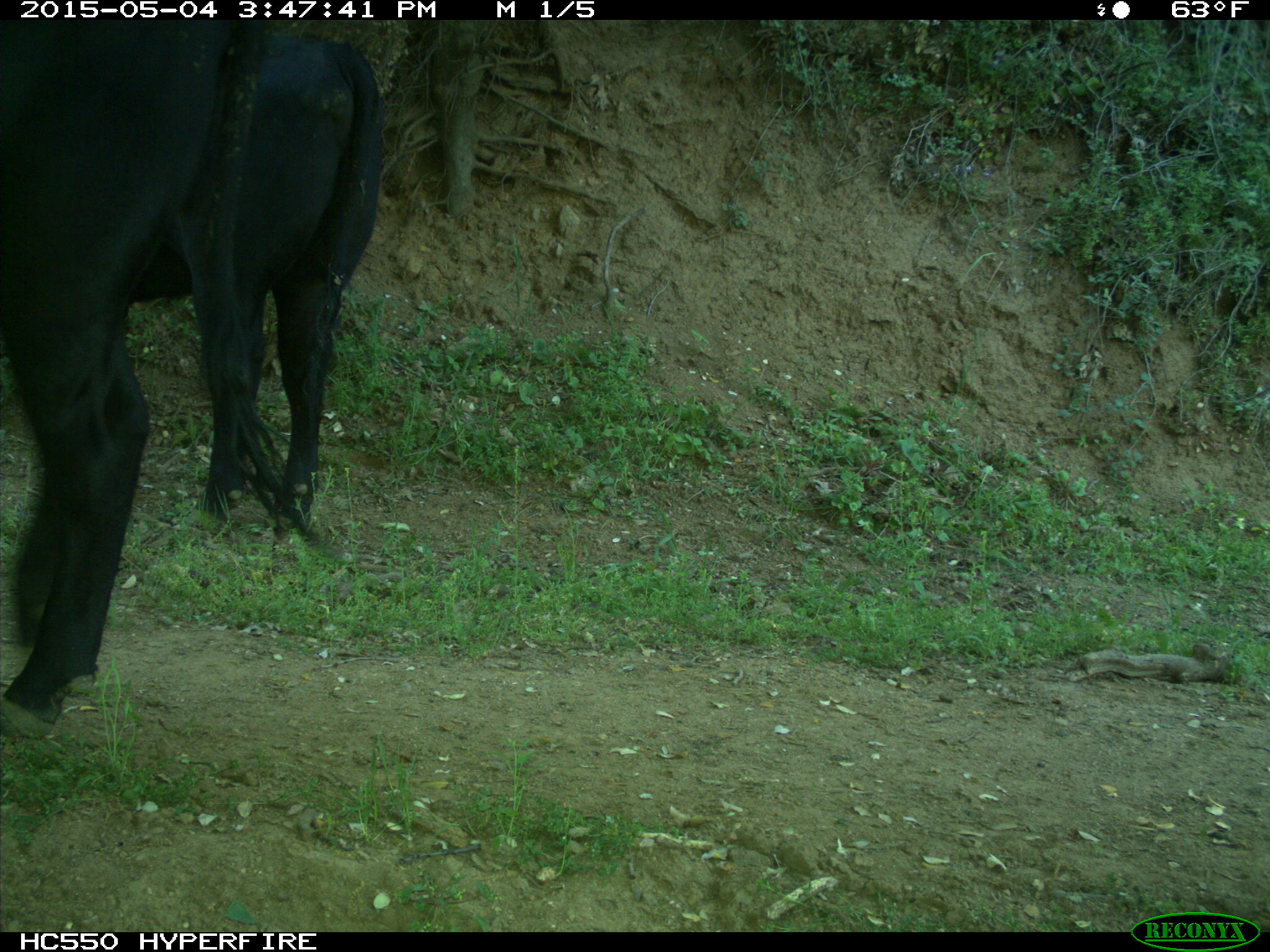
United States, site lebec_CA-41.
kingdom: Animalia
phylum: Chordata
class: Mammalia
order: Artiodactyla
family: Bovidae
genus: Bos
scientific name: Bos taurus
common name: domestic cow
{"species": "Bos taurus (domestic cow)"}